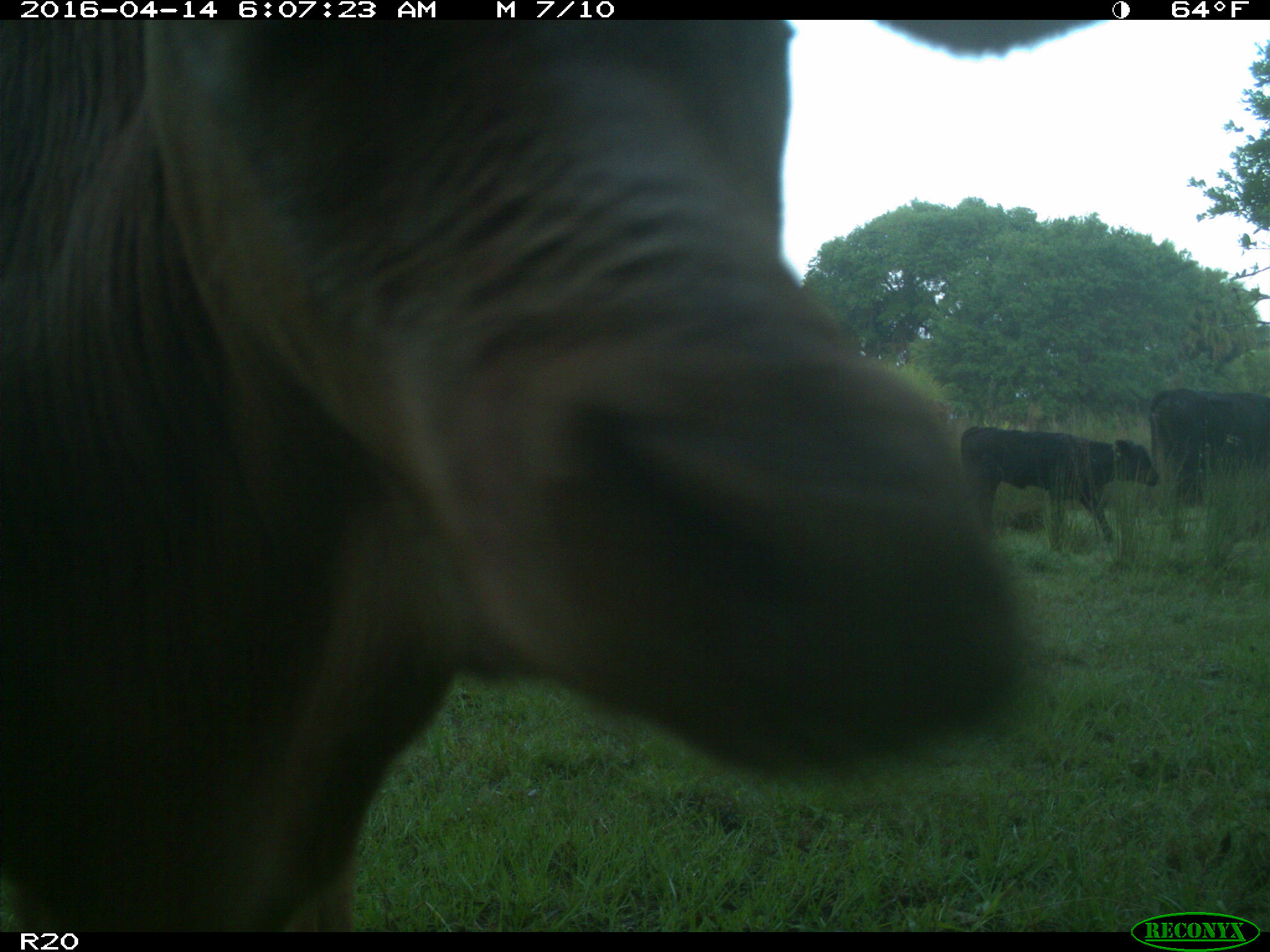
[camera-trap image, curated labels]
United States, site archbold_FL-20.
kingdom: Animalia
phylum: Chordata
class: Mammalia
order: Artiodactyla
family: Bovidae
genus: Bos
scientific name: Bos taurus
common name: domestic cow